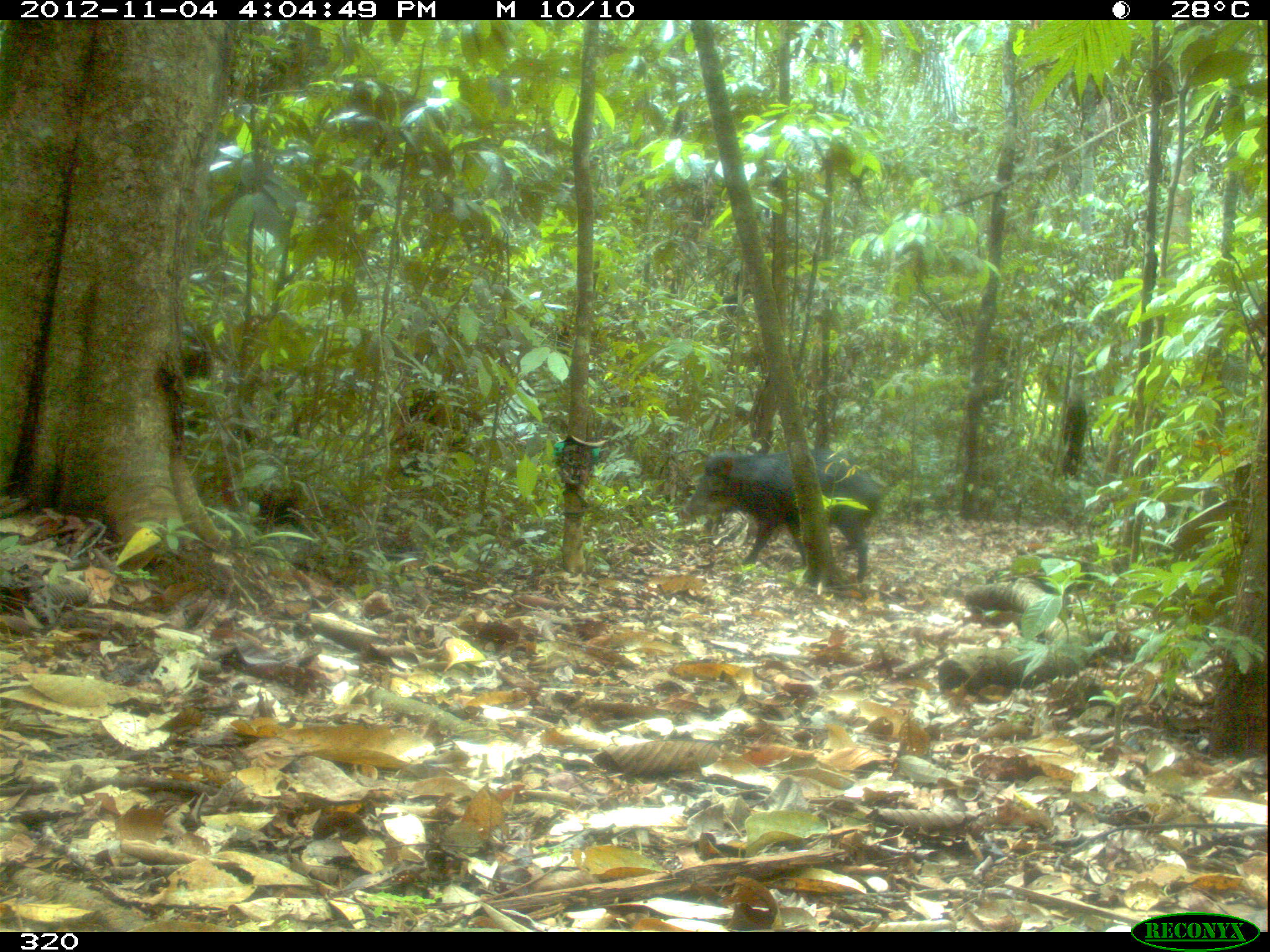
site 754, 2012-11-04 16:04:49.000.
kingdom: Animalia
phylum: Chordata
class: Mammalia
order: Artiodactyla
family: Tayassuidae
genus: Tayassu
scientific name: Tayassu pecari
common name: white-lipped peccary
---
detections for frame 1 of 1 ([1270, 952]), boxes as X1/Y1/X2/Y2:
tayassu pecari: 680/449/883/585